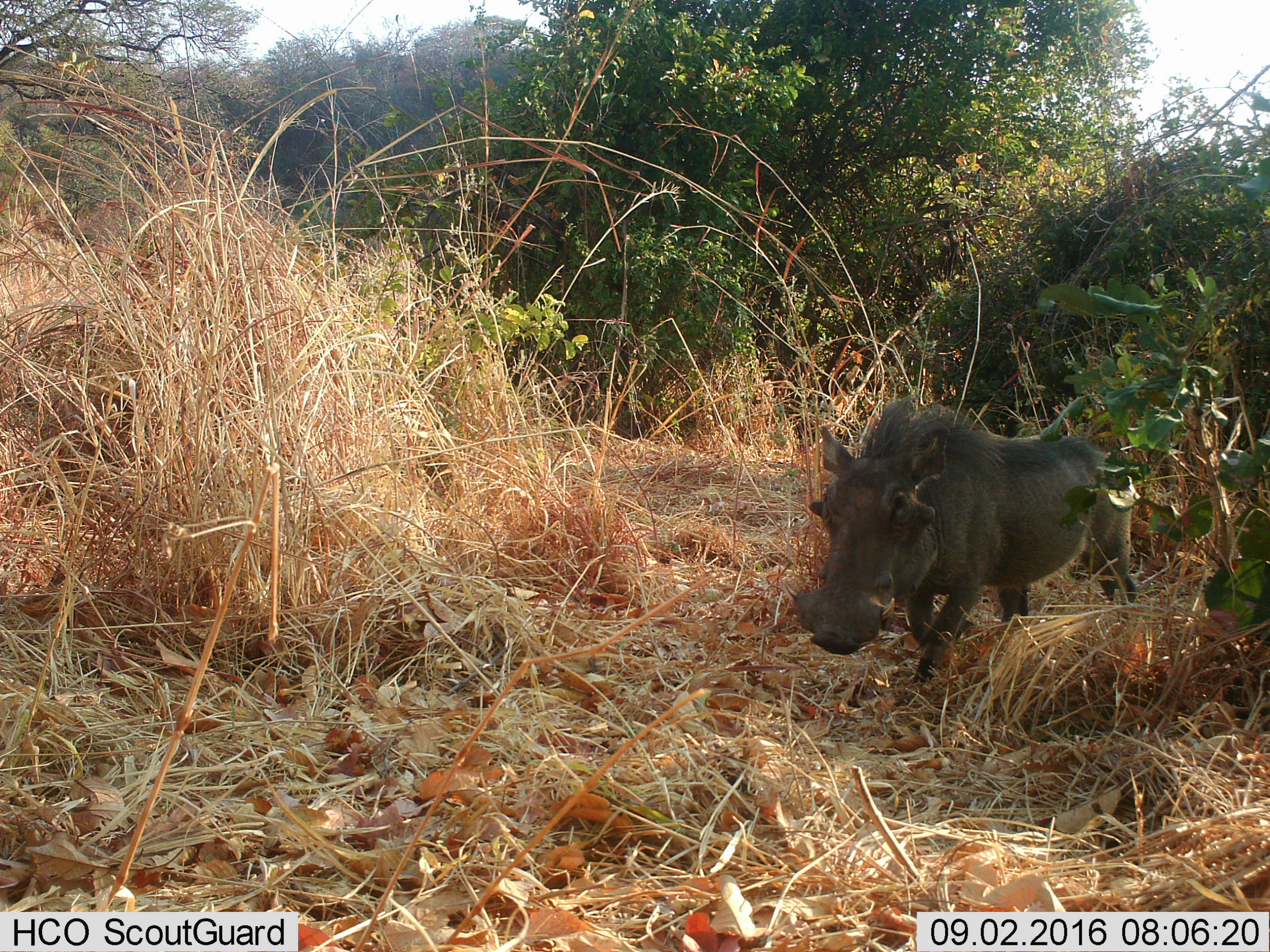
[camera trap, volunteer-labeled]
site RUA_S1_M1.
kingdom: Animalia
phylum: Chordata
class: Mammalia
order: Artiodactyla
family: Suidae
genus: Phacochoerus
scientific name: Phacochoerus africanus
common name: warthog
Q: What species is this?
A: Warthog (Phacochoerus africanus).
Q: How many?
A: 1.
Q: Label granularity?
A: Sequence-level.